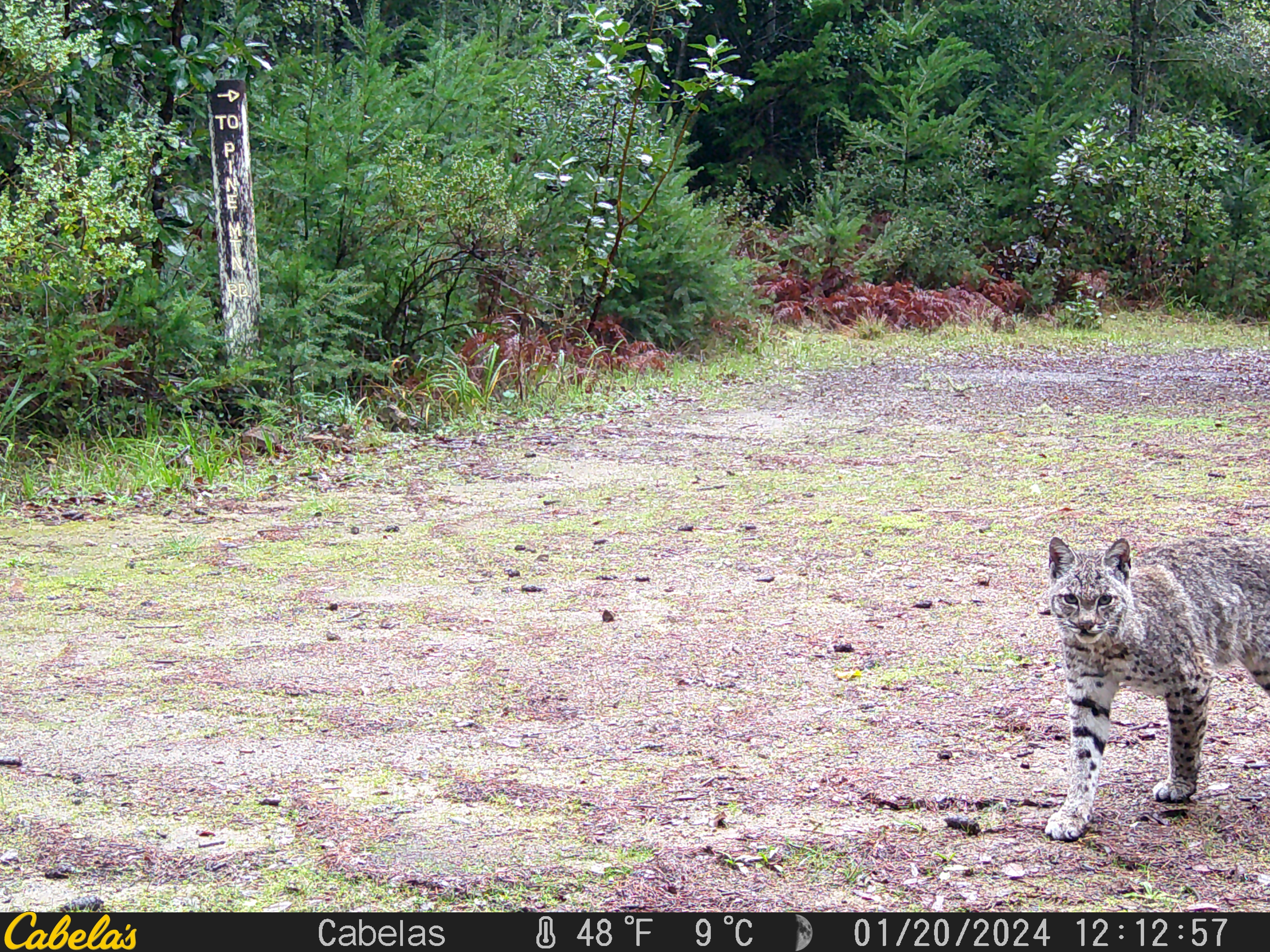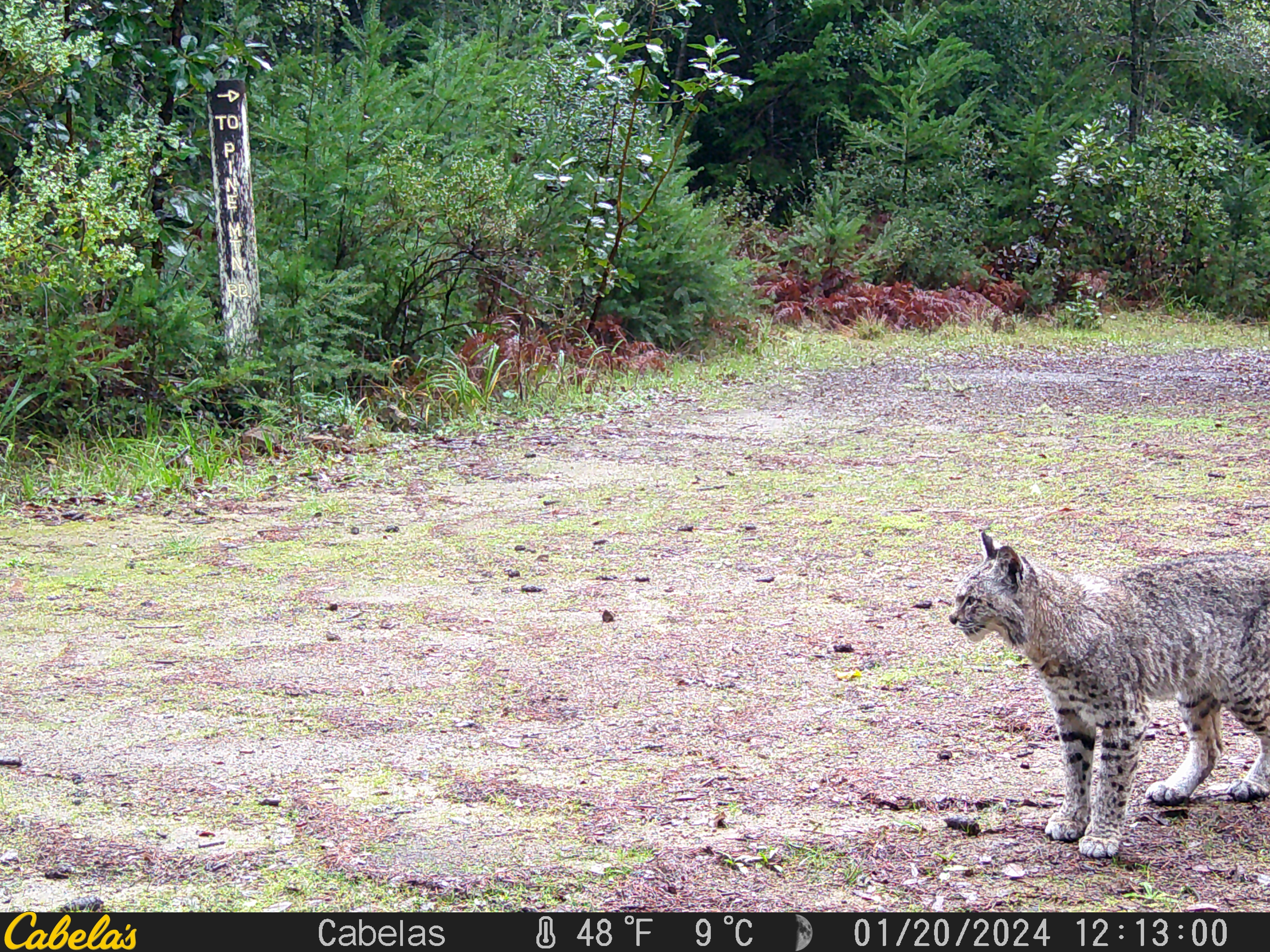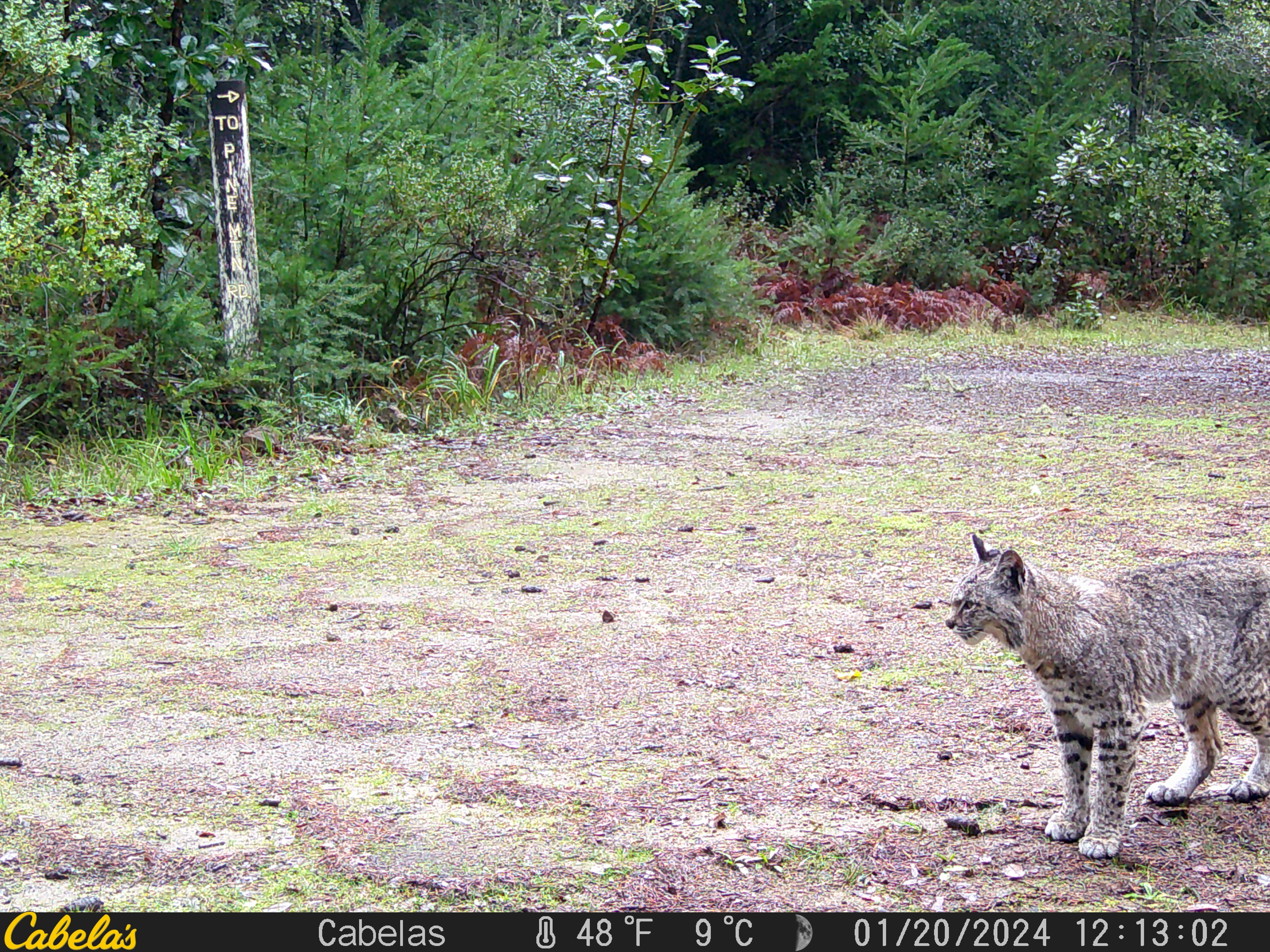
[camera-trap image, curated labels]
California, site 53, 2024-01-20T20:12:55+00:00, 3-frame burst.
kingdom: Animalia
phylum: Chordata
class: Mammalia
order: Carnivora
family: Felidae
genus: Lynx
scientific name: Lynx rufus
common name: bobcat